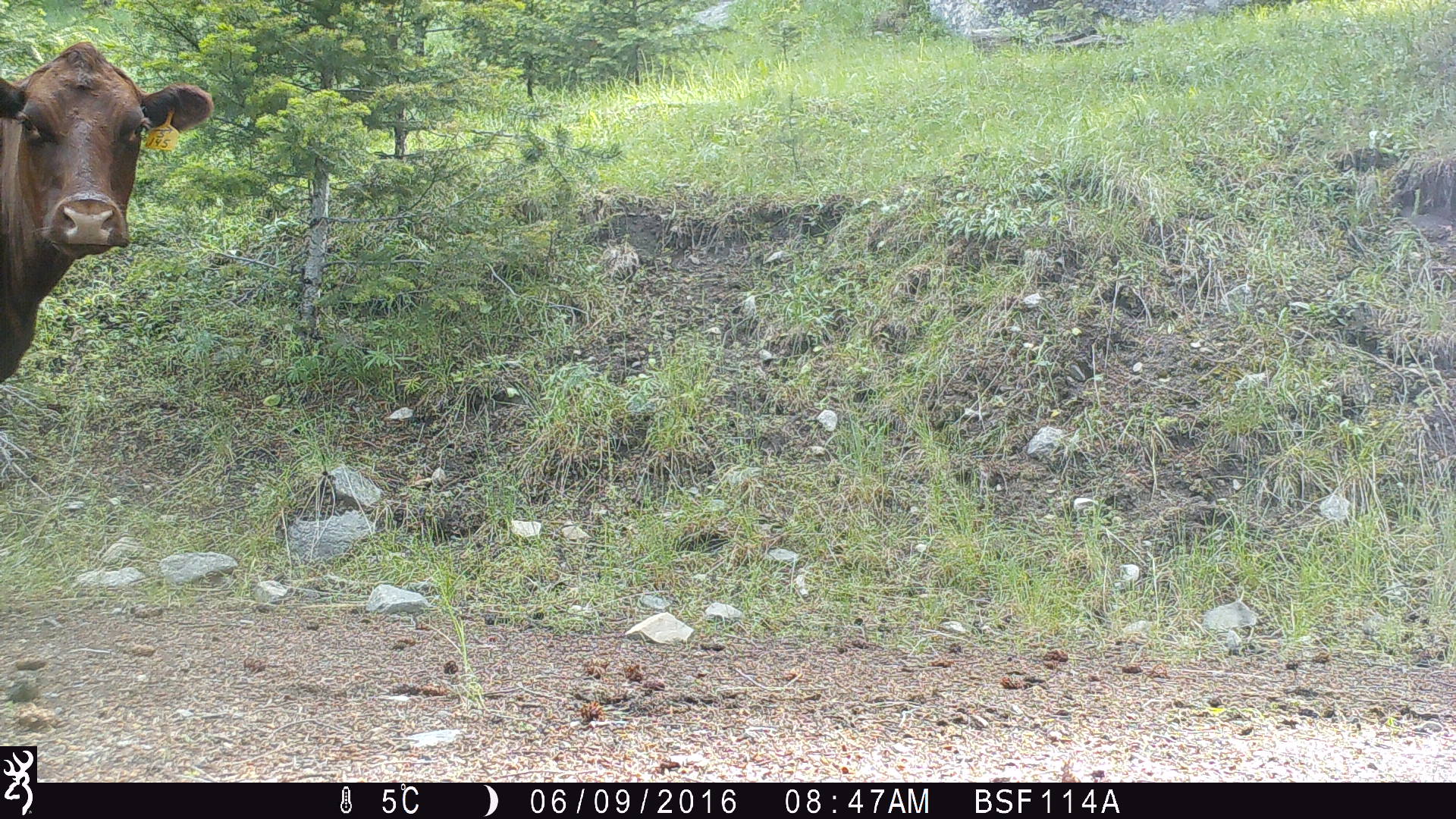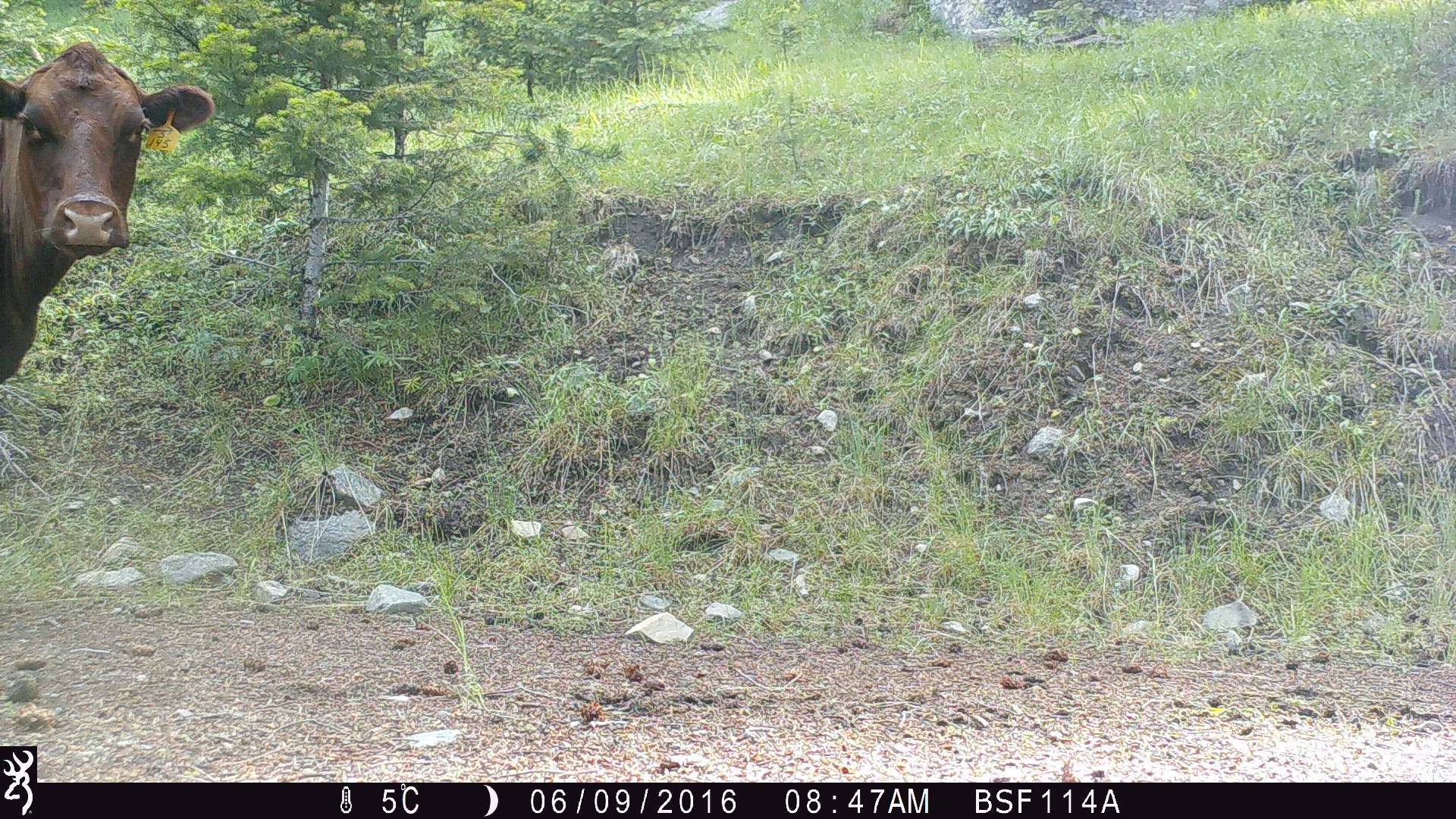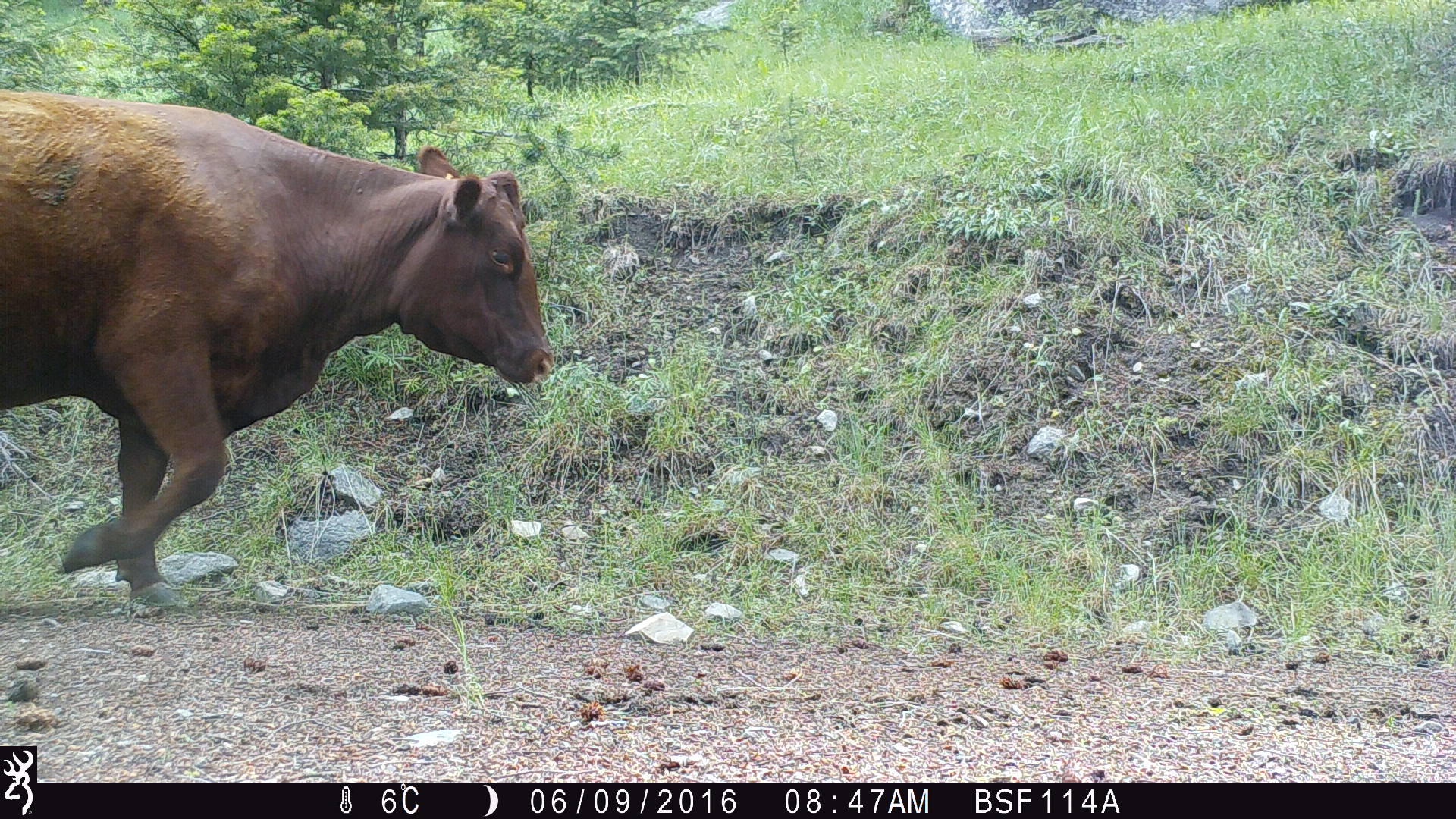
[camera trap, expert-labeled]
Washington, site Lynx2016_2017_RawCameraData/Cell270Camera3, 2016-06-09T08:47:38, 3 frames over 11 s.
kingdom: Animalia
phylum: Chordata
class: Mammalia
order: Artiodactyla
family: Bovidae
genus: Bos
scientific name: Bos taurus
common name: domestic cattle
Domestic cattle (Bos taurus). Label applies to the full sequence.